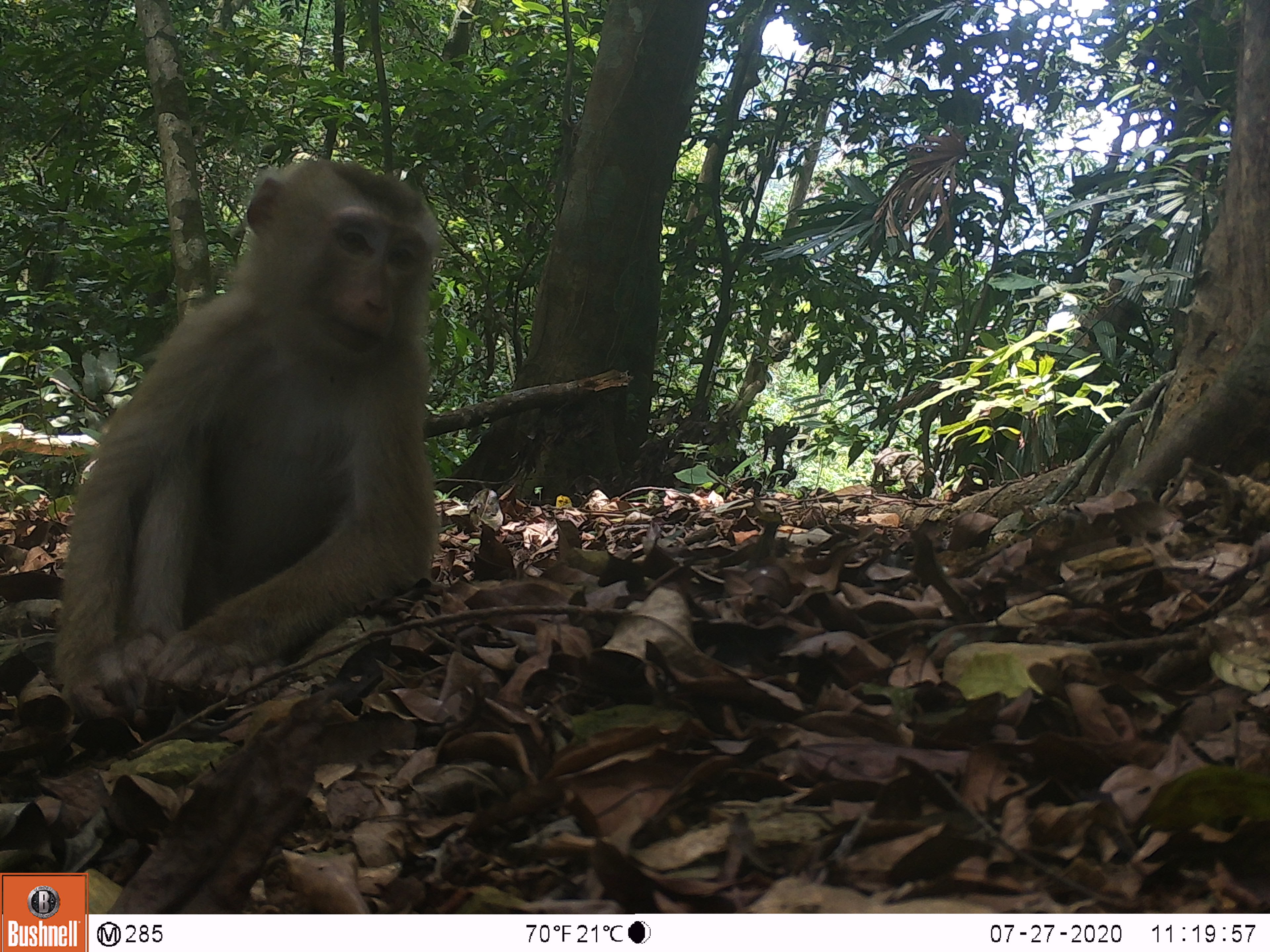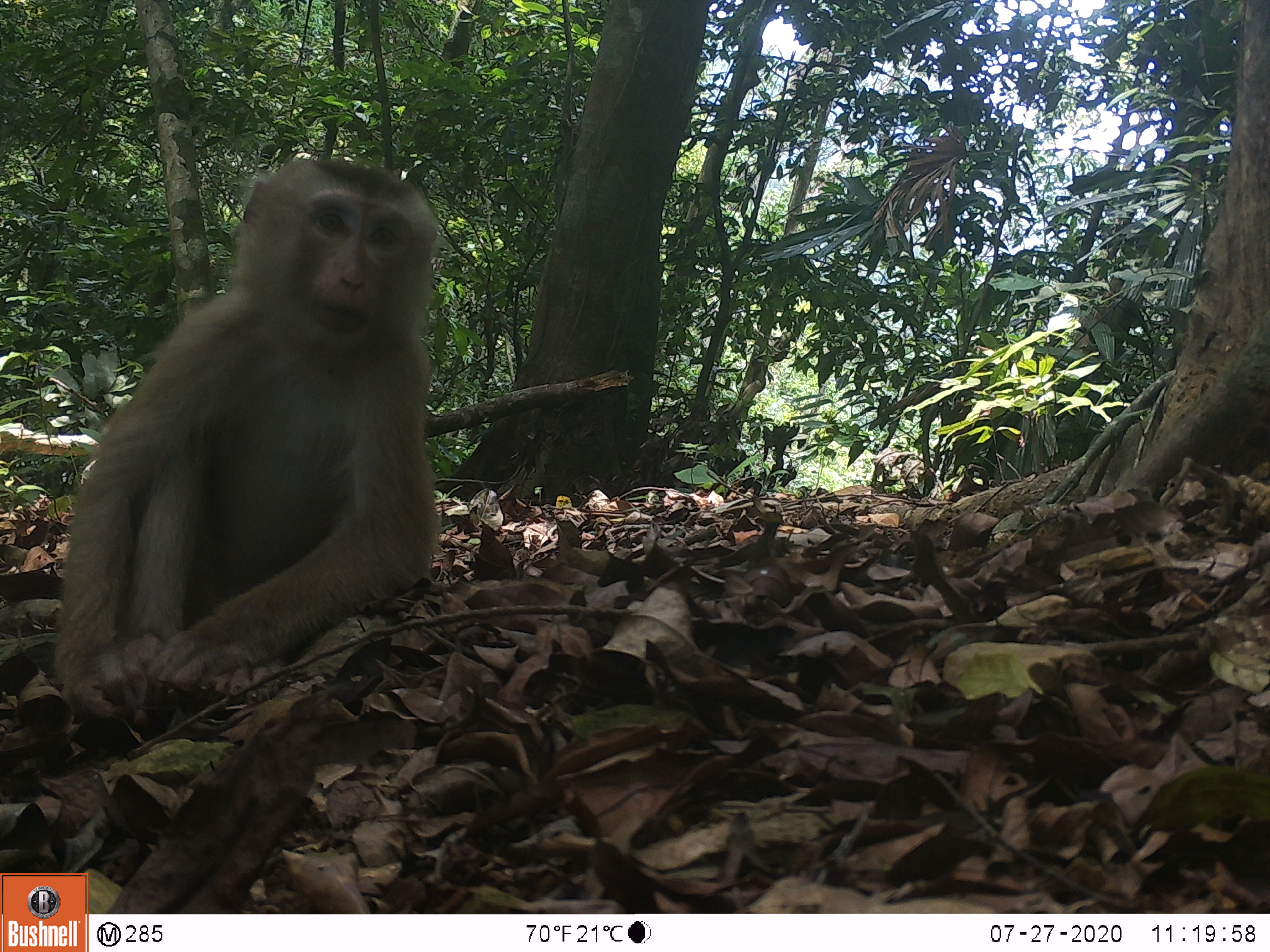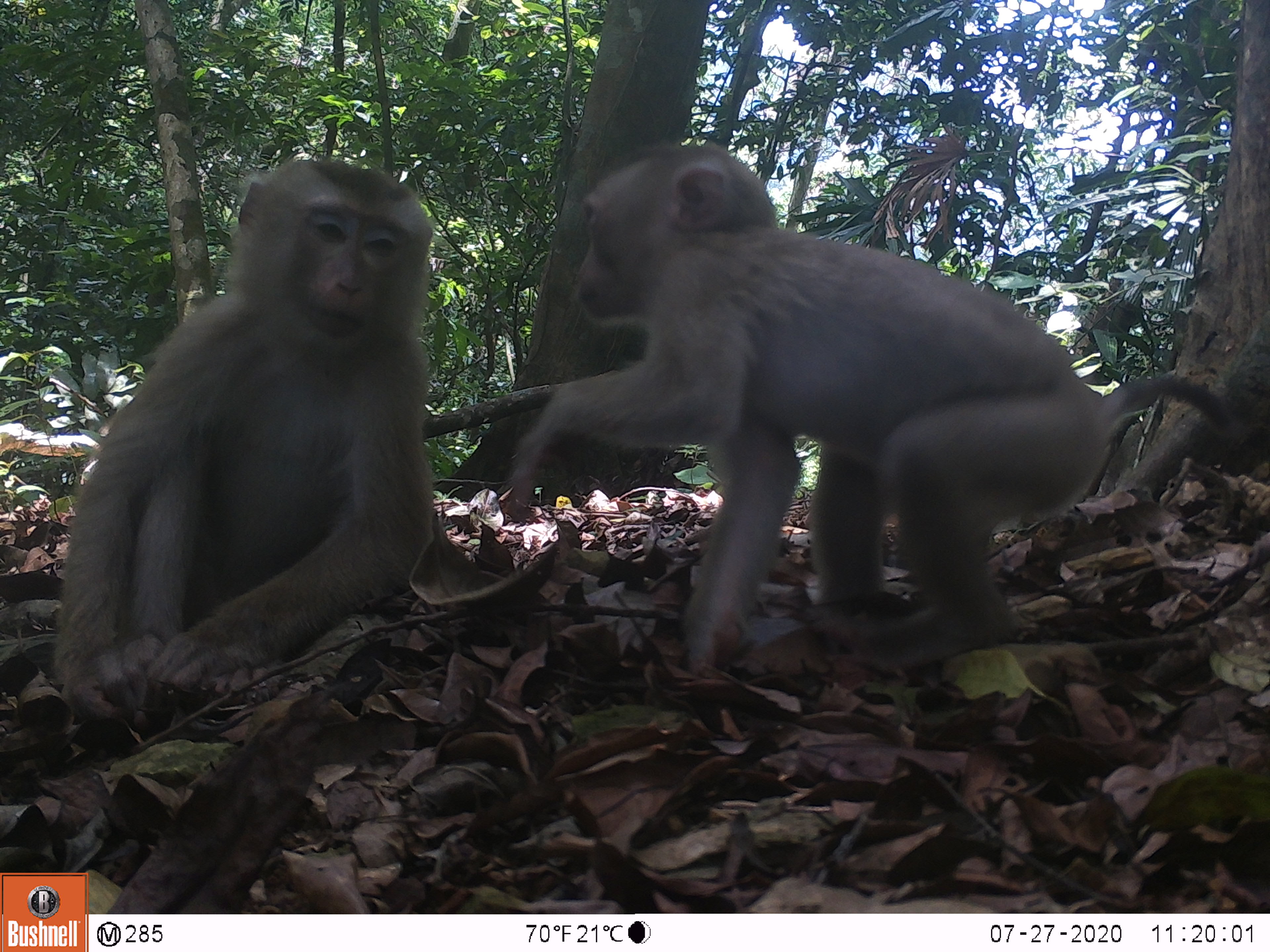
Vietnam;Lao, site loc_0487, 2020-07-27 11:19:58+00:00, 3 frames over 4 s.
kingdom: Animalia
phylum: Chordata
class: Mammalia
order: Primates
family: Cercopithecidae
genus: Macaca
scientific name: Macaca nemestrina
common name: pig-tailed macaque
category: pig tailed macaque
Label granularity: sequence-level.